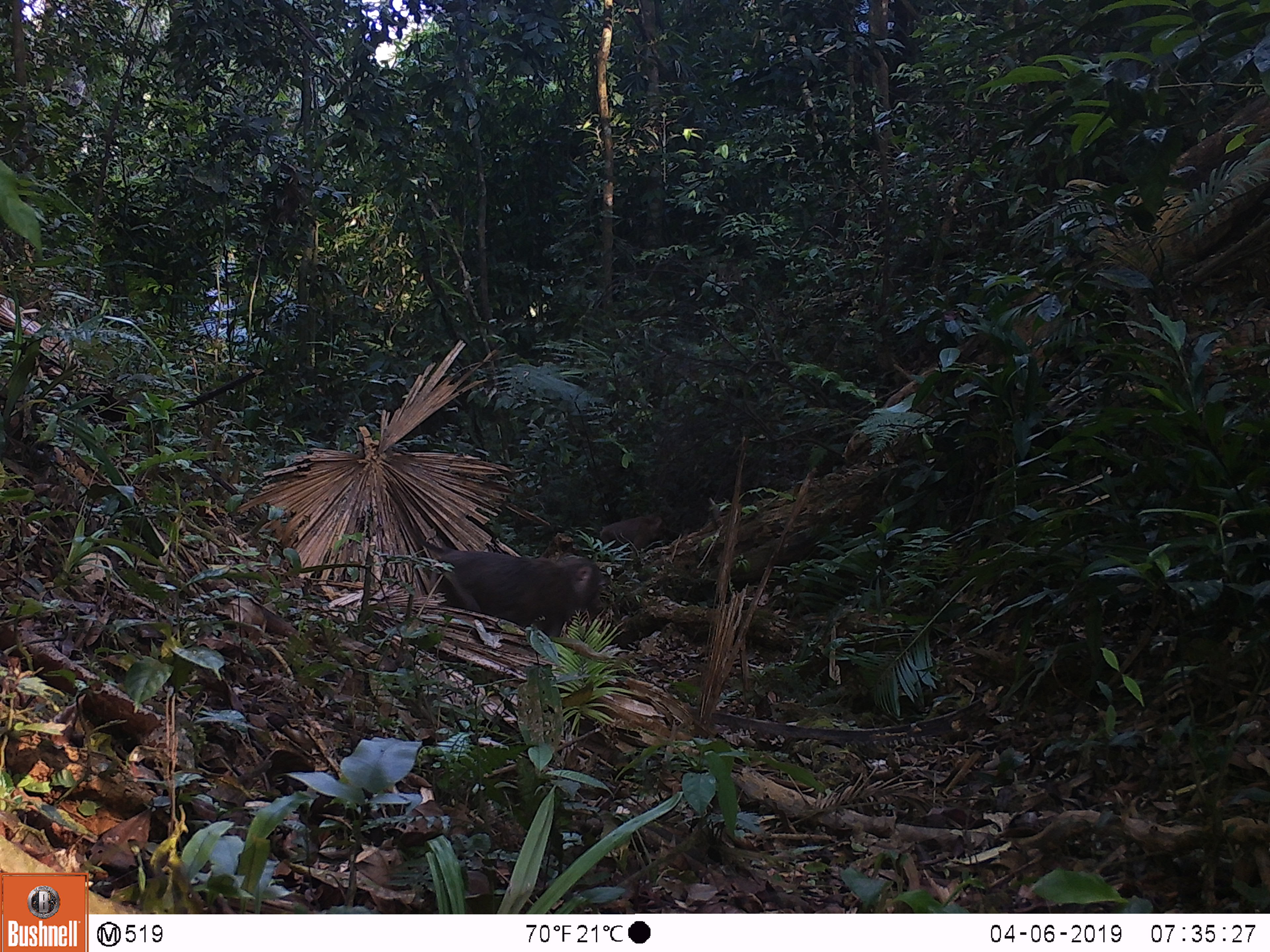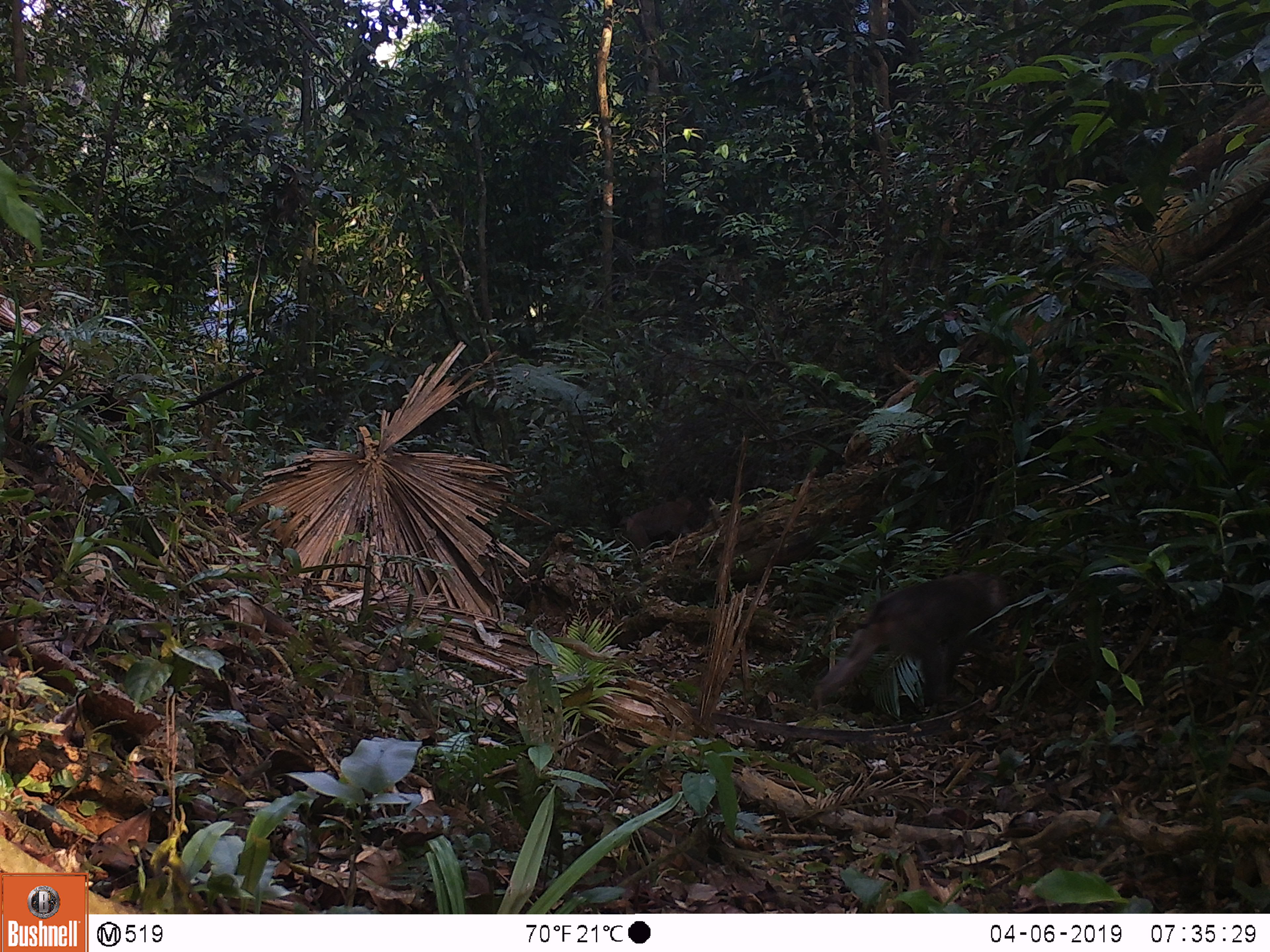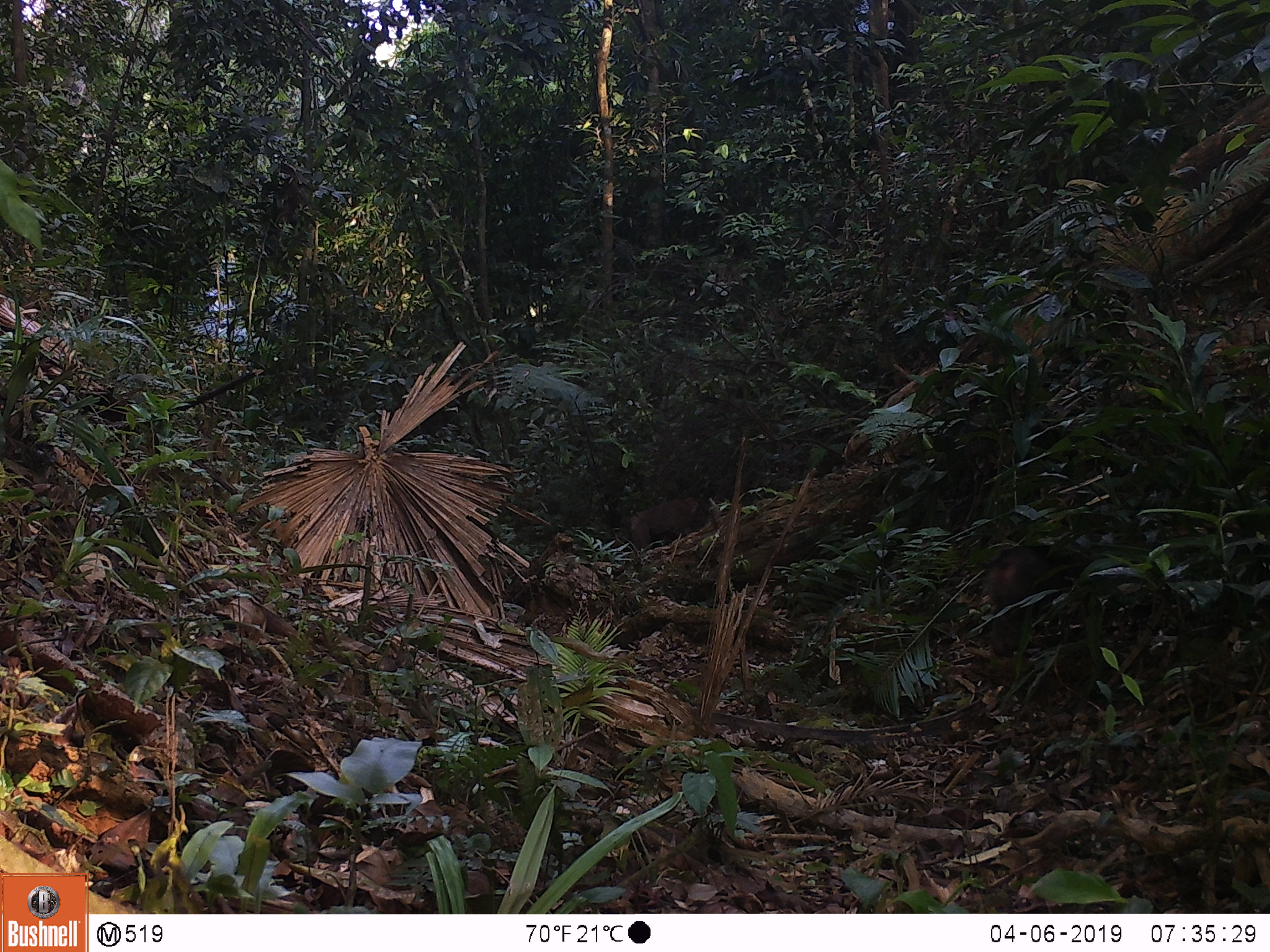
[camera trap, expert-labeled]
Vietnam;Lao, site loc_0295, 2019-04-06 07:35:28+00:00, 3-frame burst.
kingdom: Animalia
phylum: Chordata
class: Mammalia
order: Primates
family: Cercopithecidae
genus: Macaca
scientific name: Macaca nemestrina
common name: pig-tailed macaque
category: pig tailed macaque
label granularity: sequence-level